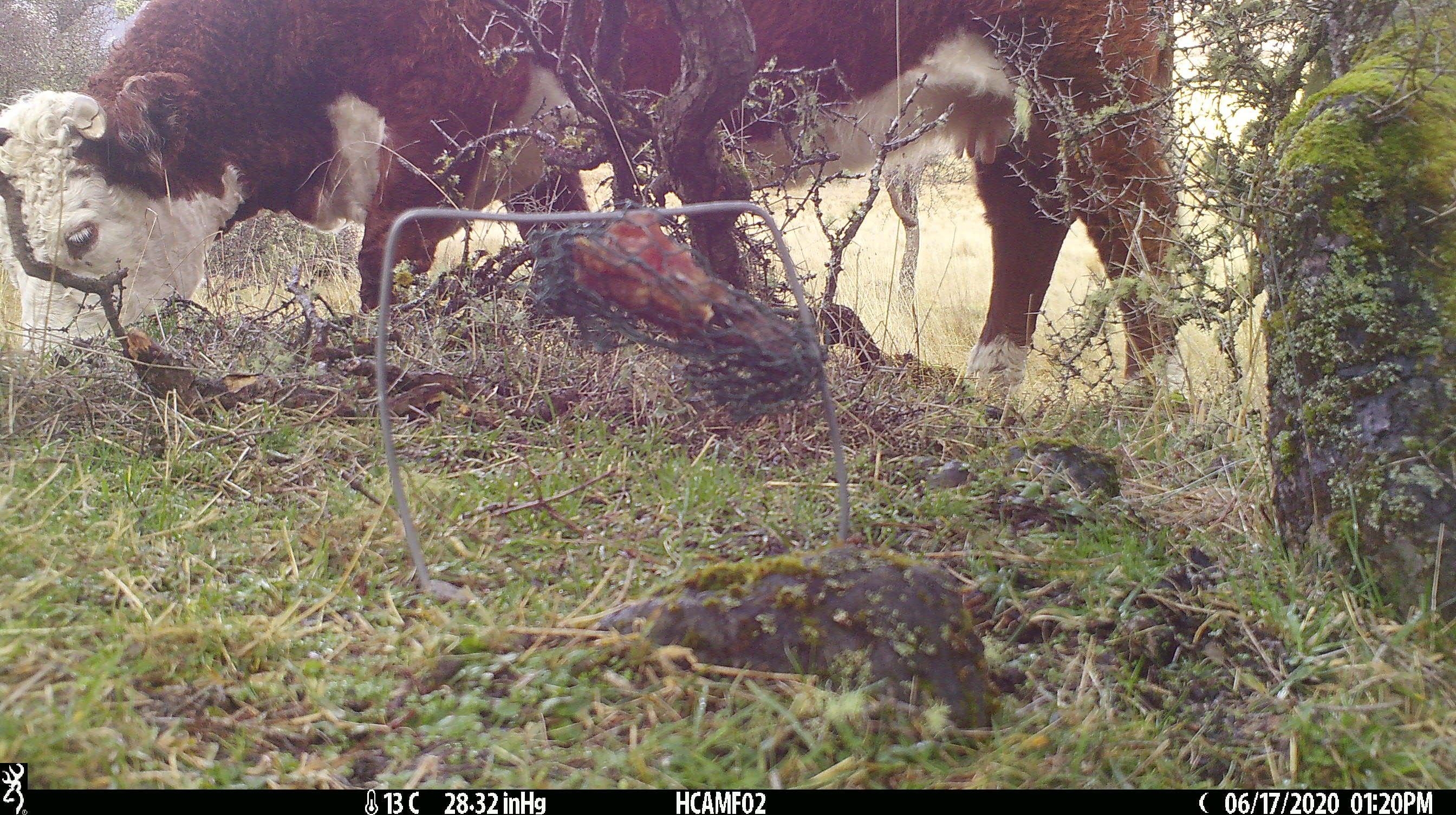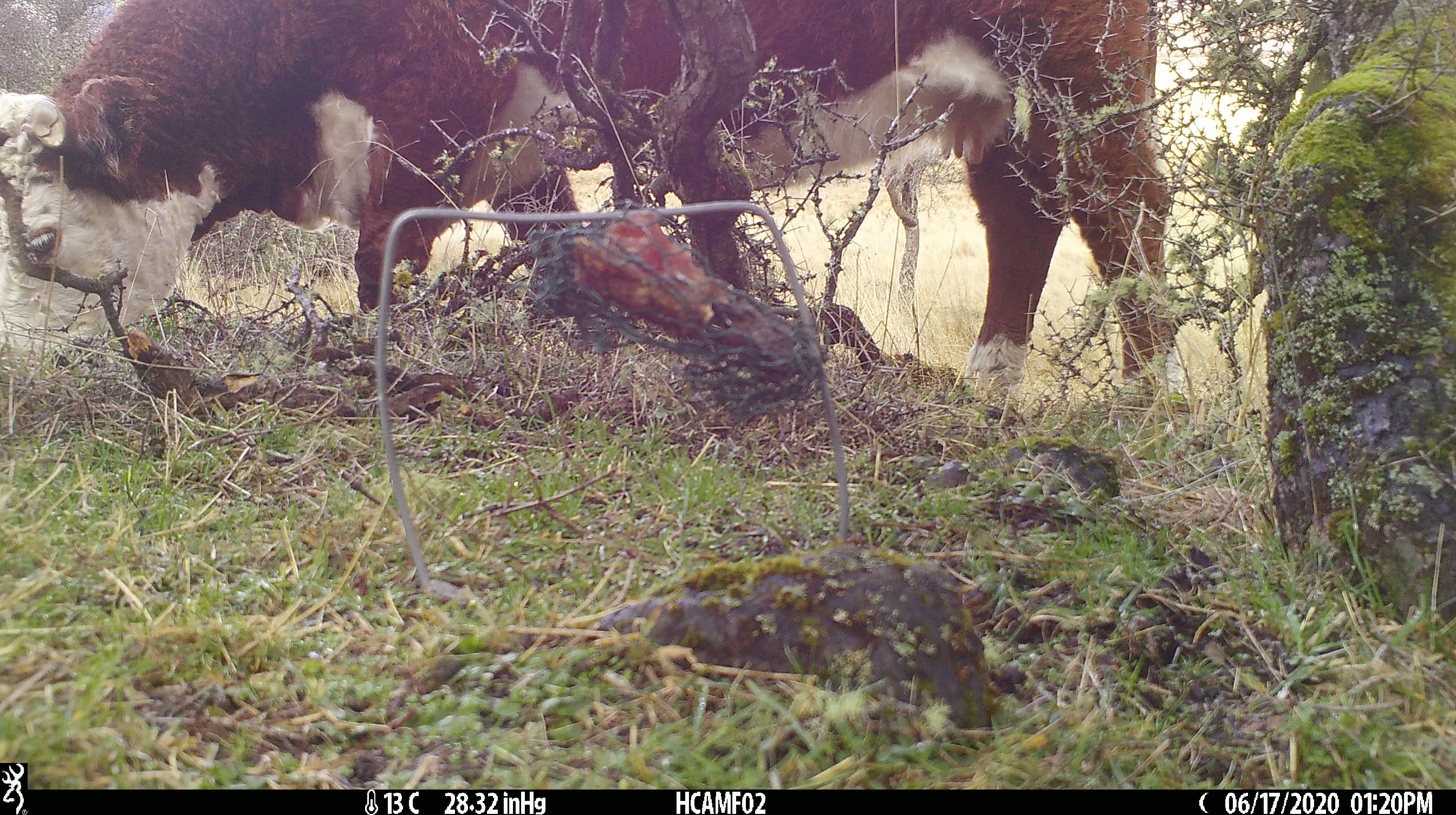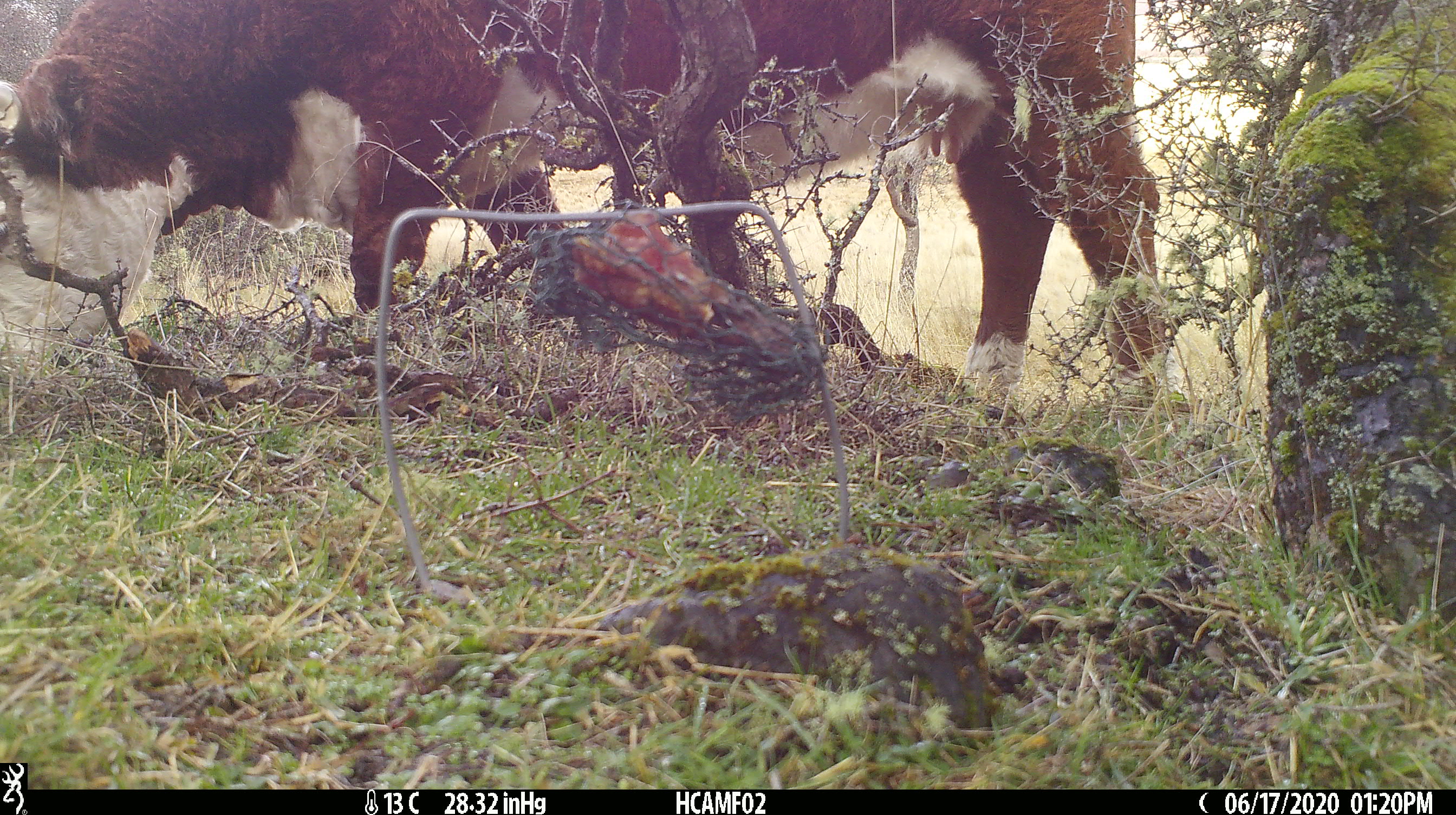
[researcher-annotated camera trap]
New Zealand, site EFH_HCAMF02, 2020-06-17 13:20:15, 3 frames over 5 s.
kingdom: Animalia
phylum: Chordata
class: Mammalia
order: Artiodactyla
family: Bovidae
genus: Bos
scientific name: Bos taurus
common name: domestic cow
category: cow